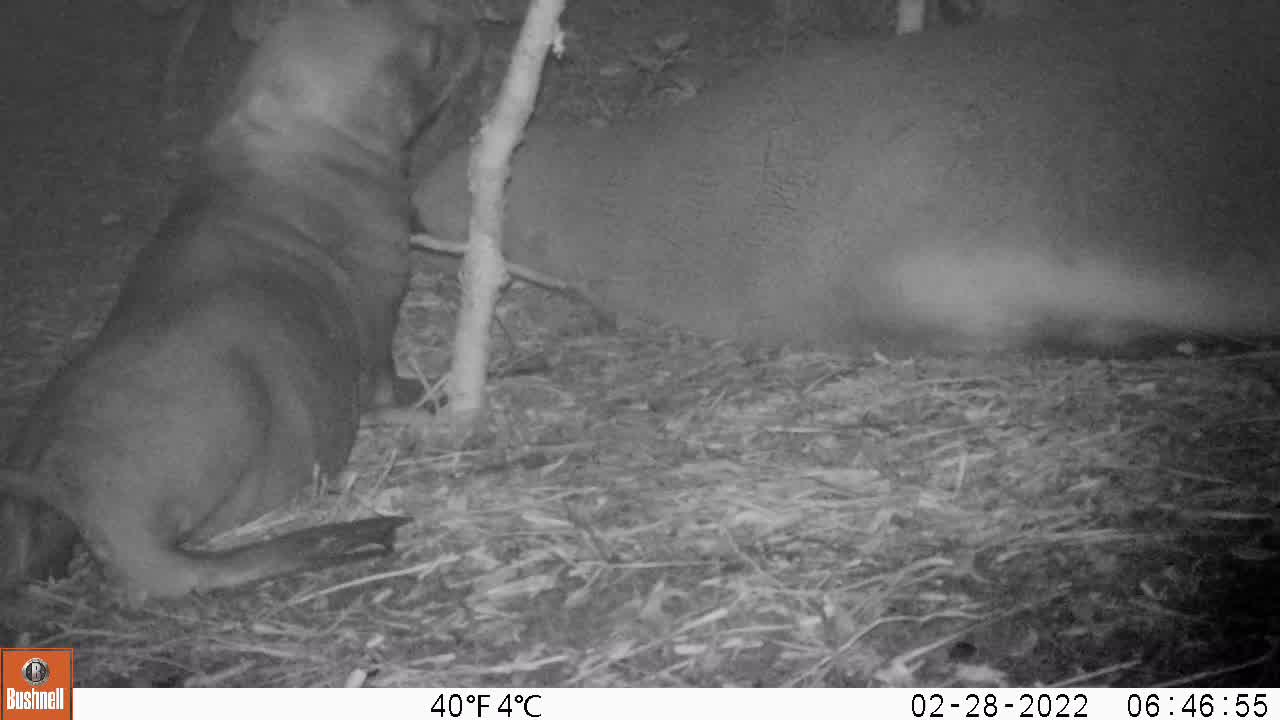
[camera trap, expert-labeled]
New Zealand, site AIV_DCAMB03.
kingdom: Animalia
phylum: Chordata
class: Mammalia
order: Carnivora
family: Otariidae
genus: Phocarctos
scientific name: Phocarctos hookeri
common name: new zealand sea lion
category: sealion